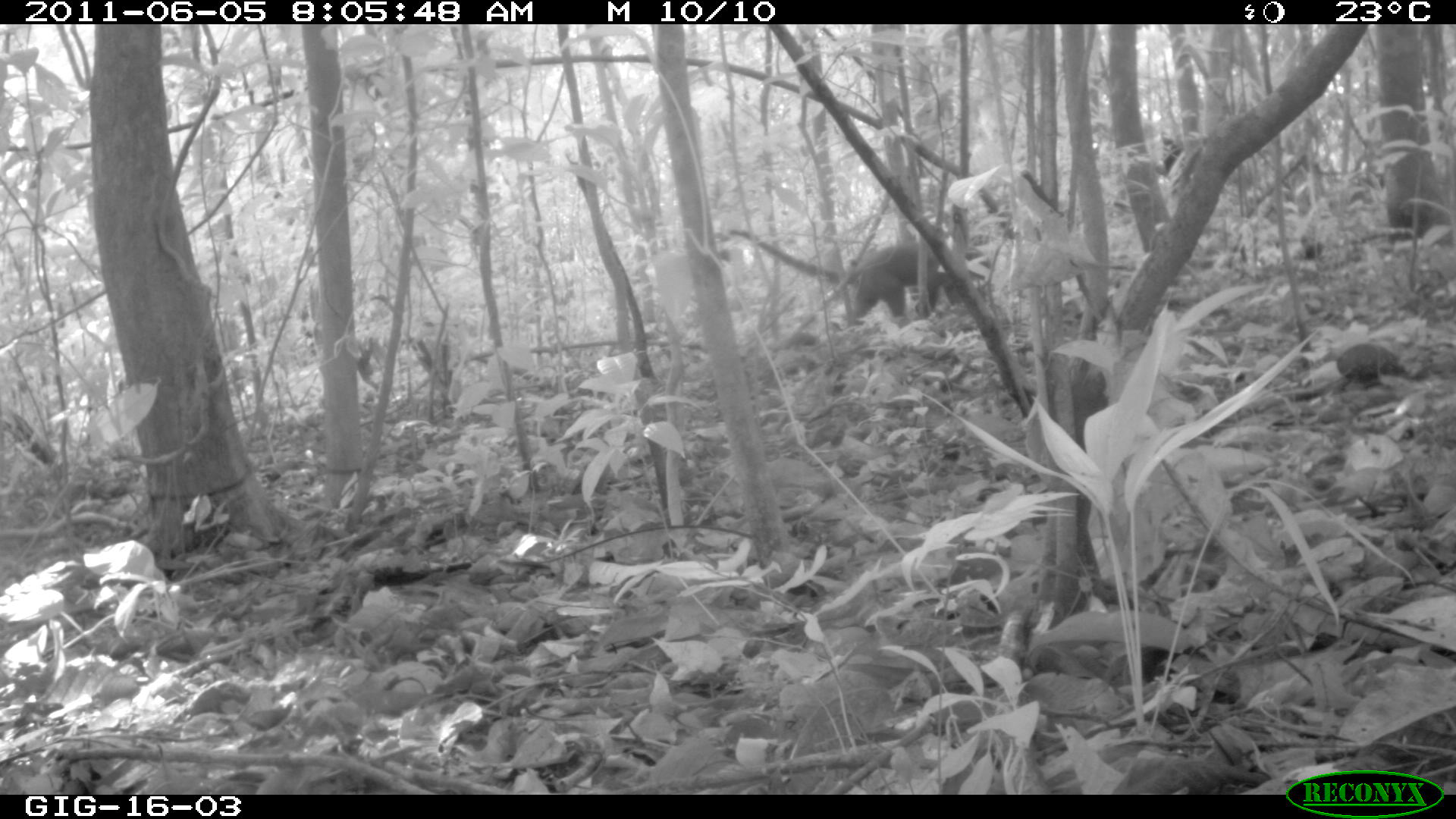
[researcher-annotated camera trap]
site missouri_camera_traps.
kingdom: Animalia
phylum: Chordata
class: Mammalia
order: Carnivora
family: Procyonidae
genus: Nasua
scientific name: Nasua narica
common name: white-nosed coati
White-nosed coati (Nasua narica). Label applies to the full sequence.